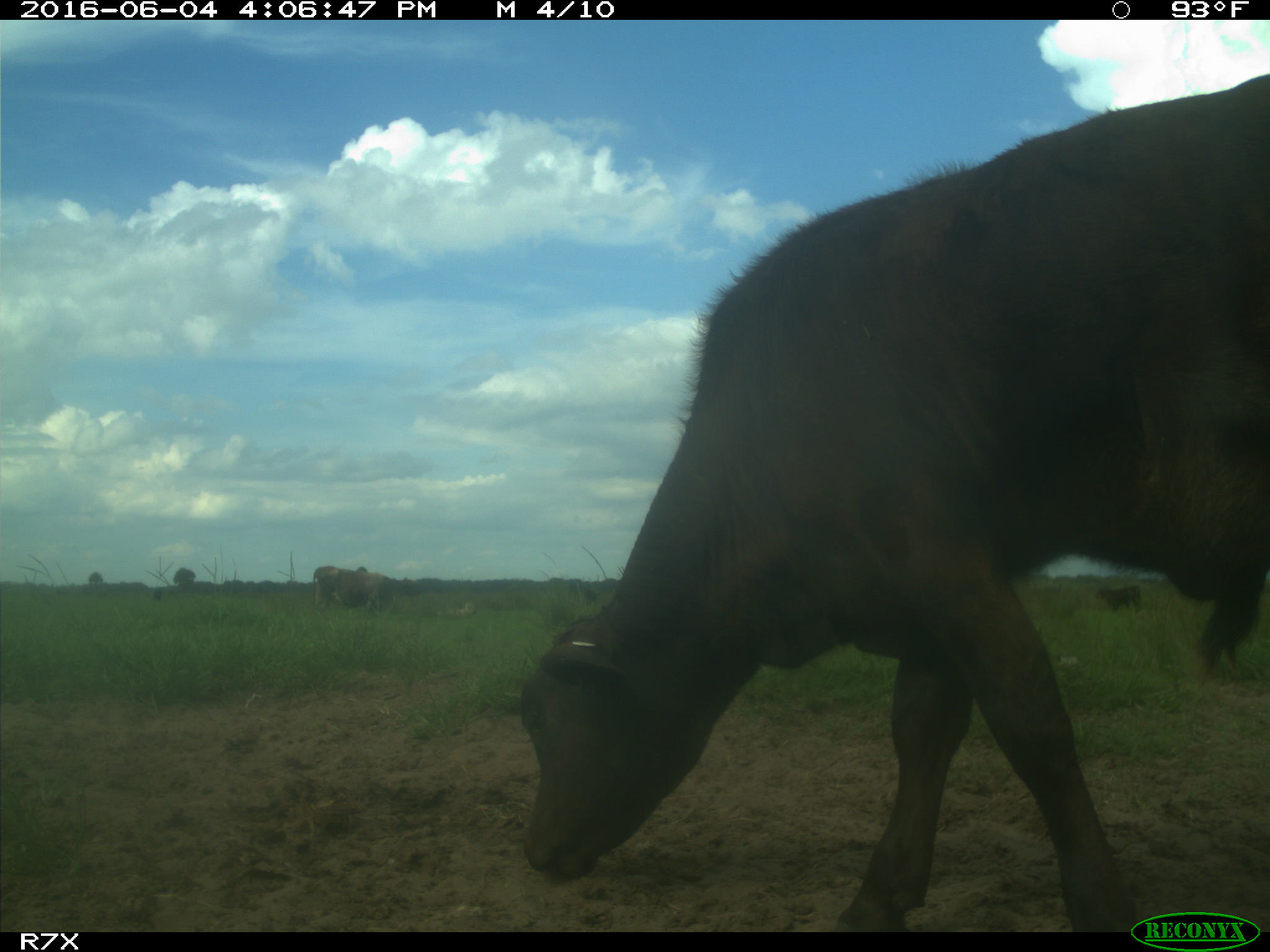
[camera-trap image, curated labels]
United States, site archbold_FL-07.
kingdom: Animalia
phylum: Chordata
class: Mammalia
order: Artiodactyla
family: Bovidae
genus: Bos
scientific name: Bos taurus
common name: domestic cow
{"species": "Bos taurus (domestic cow)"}